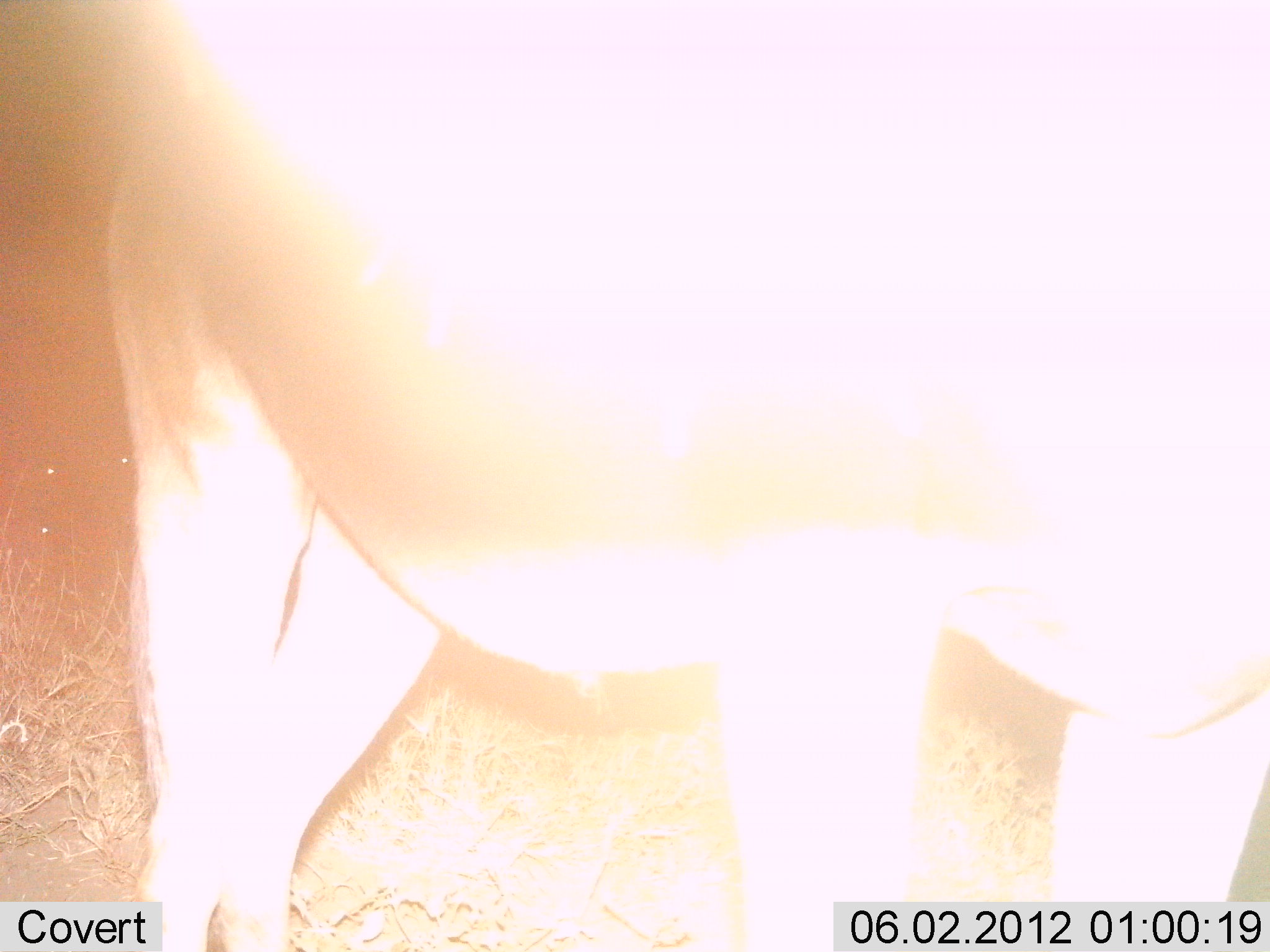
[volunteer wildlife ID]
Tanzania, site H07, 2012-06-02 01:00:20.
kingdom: Animalia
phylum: Chordata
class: Mammalia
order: Artiodactyla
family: Bovidae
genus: Connochaetes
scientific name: Connochaetes taurinus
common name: blue wildebeest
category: wildebeest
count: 1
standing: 100%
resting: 0%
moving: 0%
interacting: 0%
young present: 0%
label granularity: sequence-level